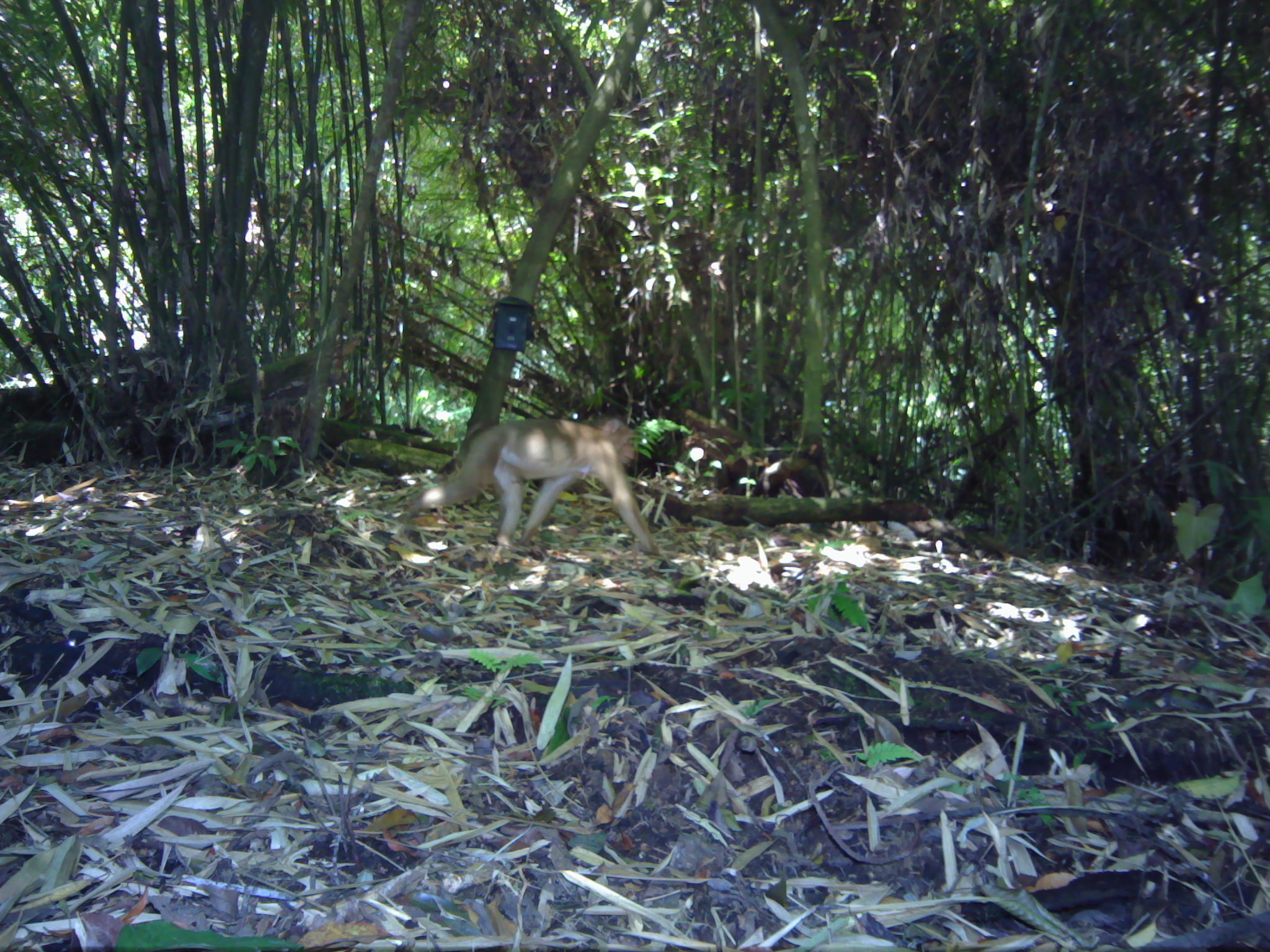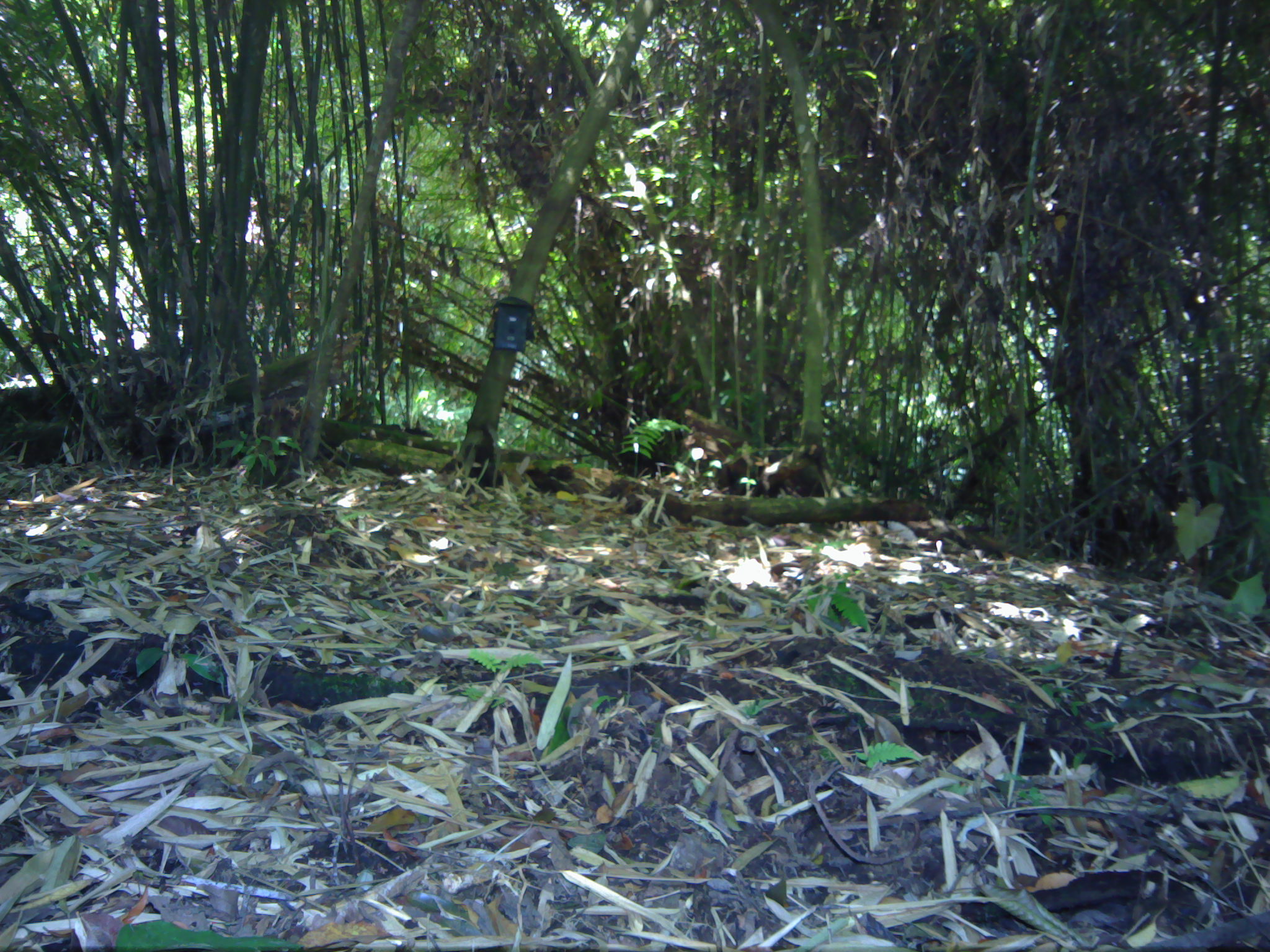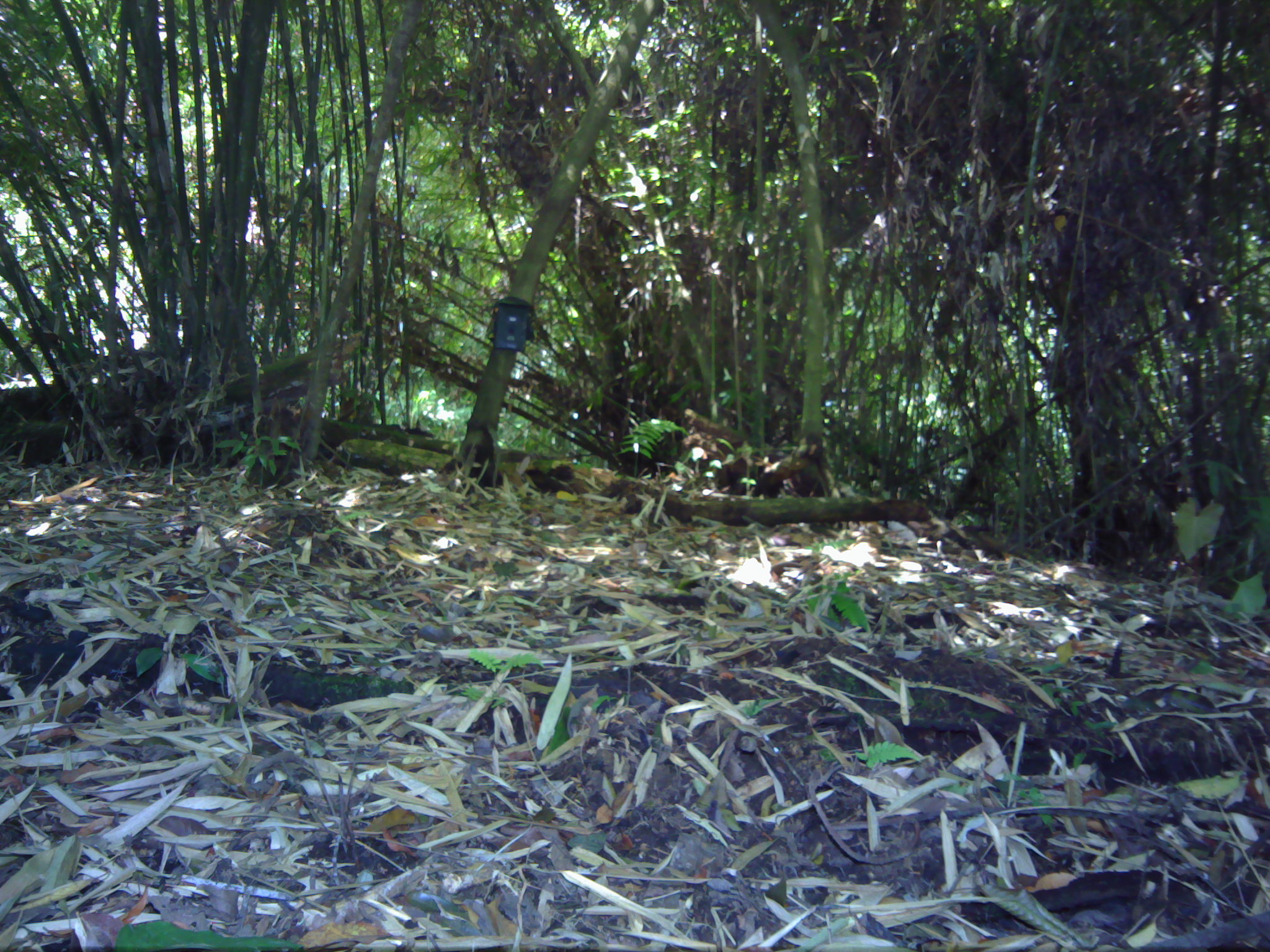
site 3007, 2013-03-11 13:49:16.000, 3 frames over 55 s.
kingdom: Animalia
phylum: Chordata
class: Mammalia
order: Primates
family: Cercopithecidae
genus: Macaca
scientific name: Macaca nemestrina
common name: southern pig-tailed macaque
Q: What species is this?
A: Macaca nemestrina (southern pig-tailed macaque).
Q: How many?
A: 1.